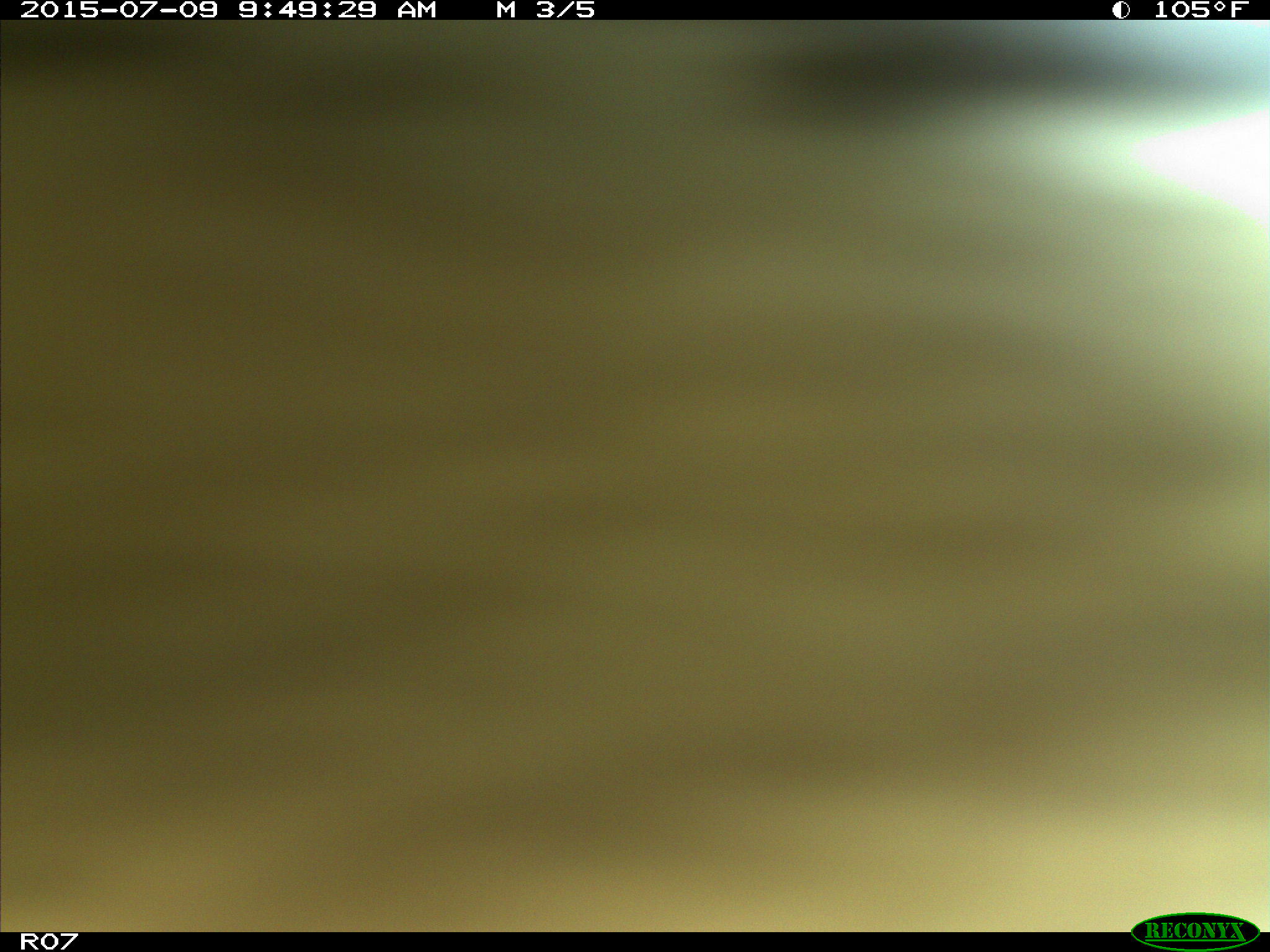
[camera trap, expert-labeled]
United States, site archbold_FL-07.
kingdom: Animalia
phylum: Chordata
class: Mammalia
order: Artiodactyla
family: Bovidae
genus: Bos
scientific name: Bos taurus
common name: domestic cow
Bos taurus (domestic cow).